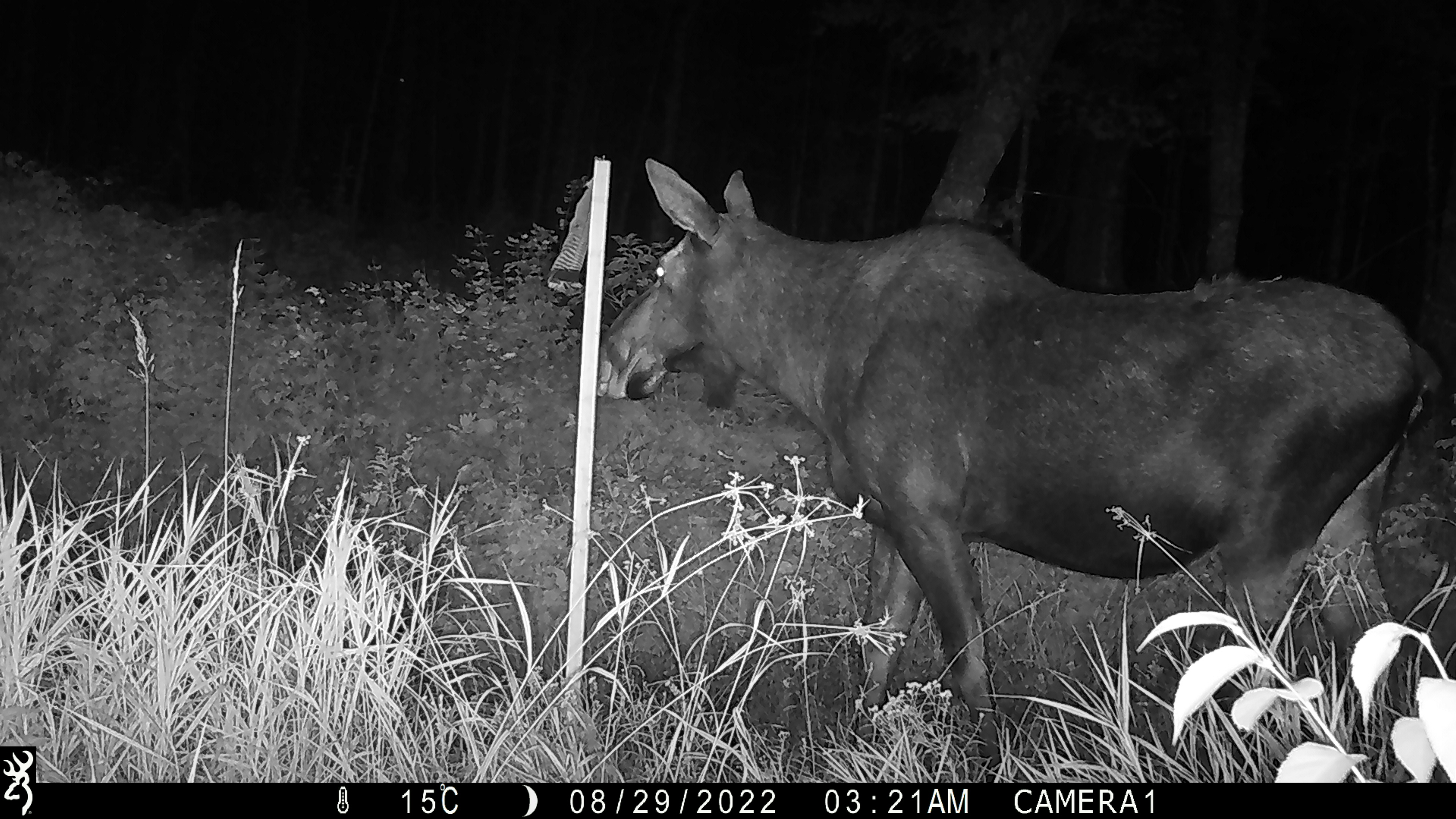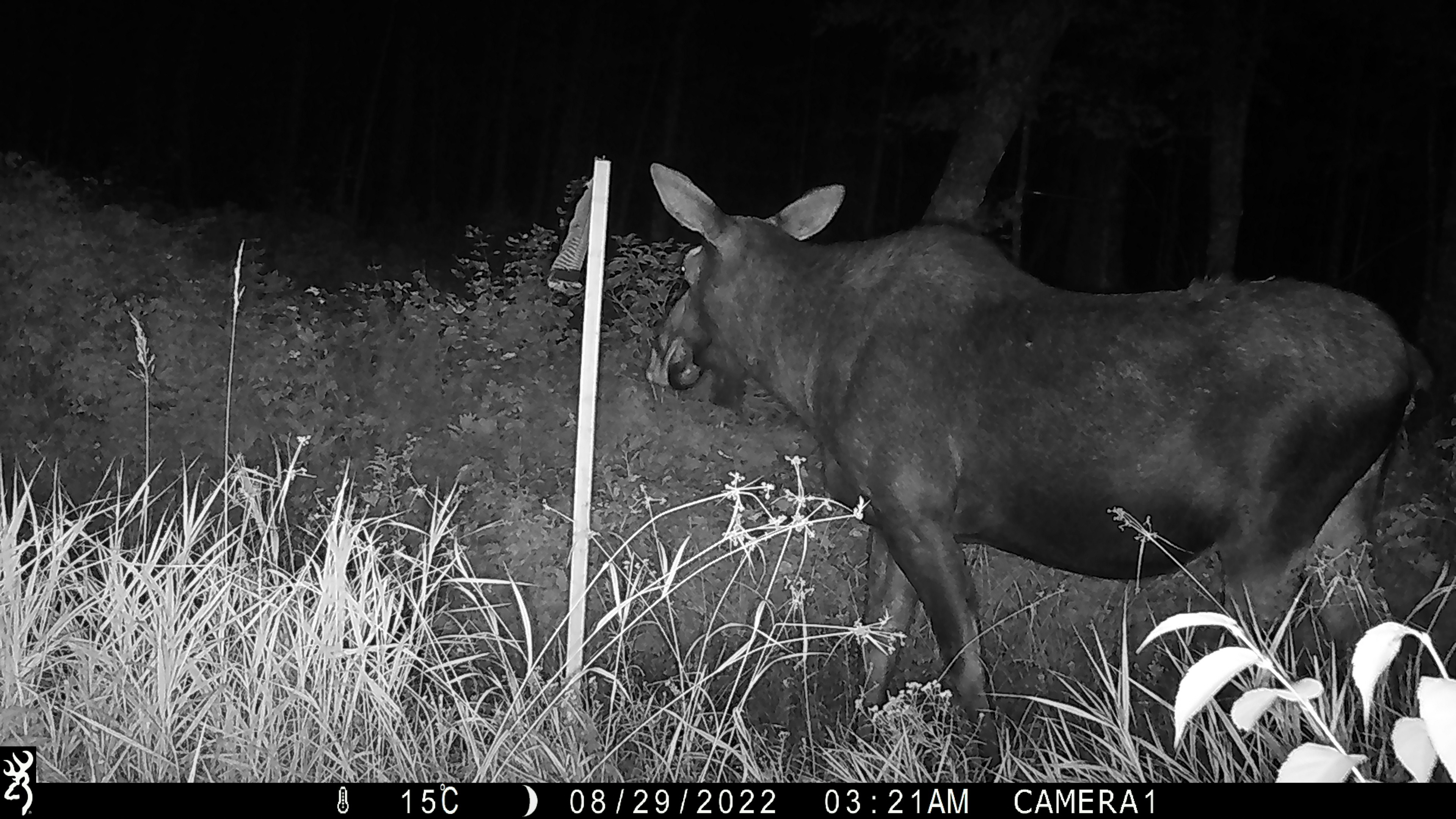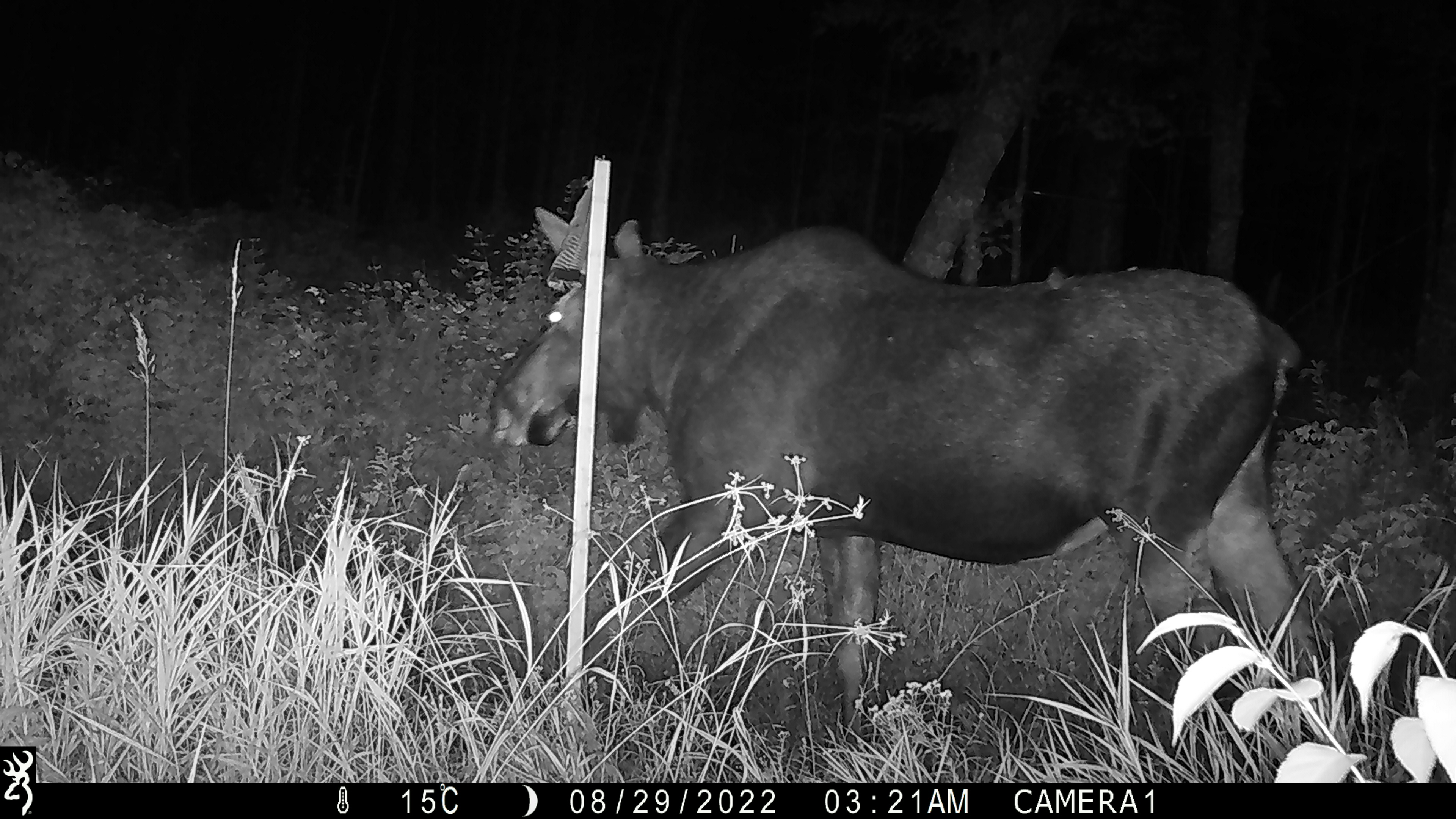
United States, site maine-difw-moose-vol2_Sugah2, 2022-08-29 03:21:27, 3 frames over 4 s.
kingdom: Animalia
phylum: Chordata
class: Mammalia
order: Artiodactyla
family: Cervidae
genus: Alces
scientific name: Alces alces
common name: moose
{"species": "moose (Alces alces)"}